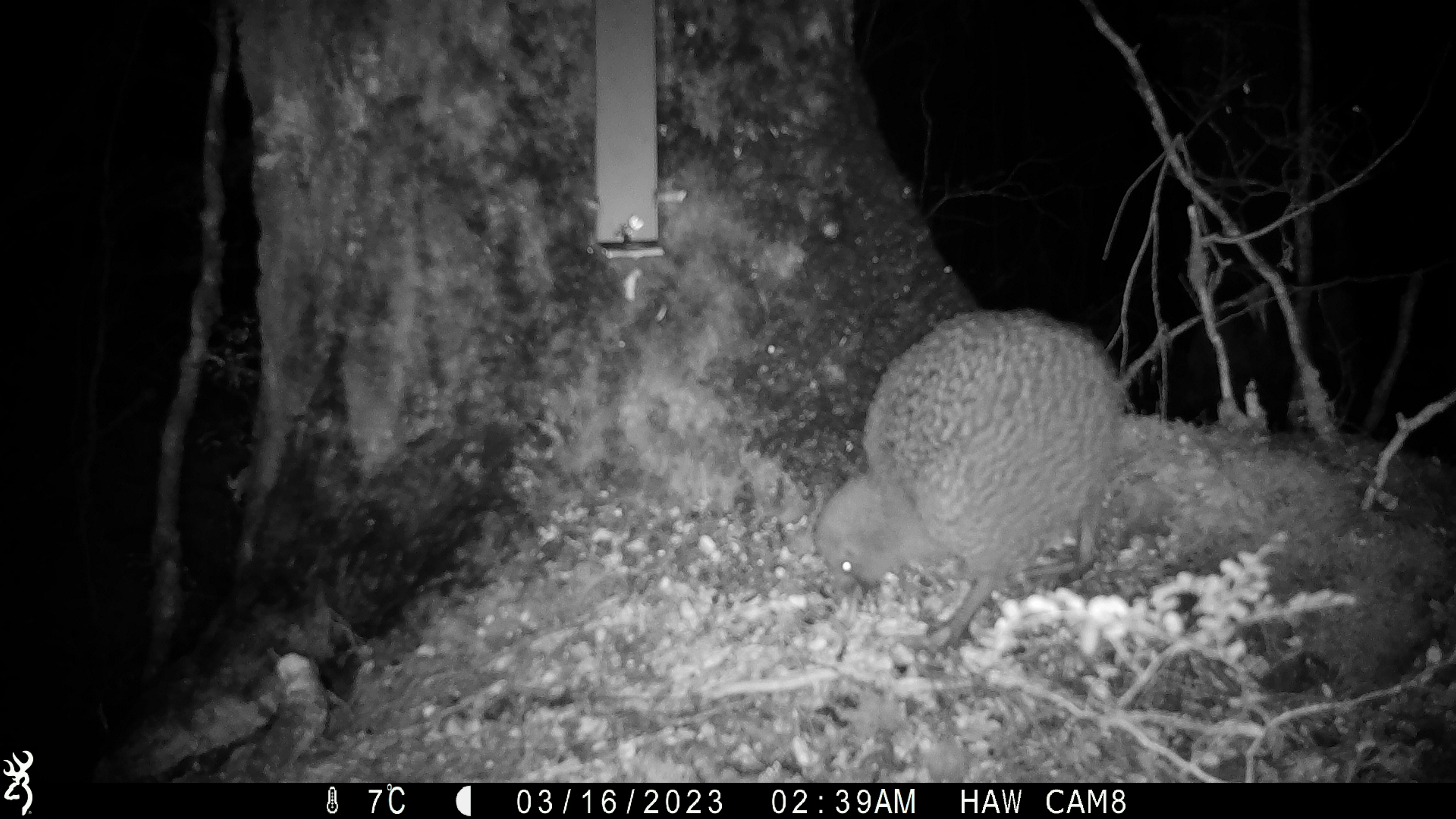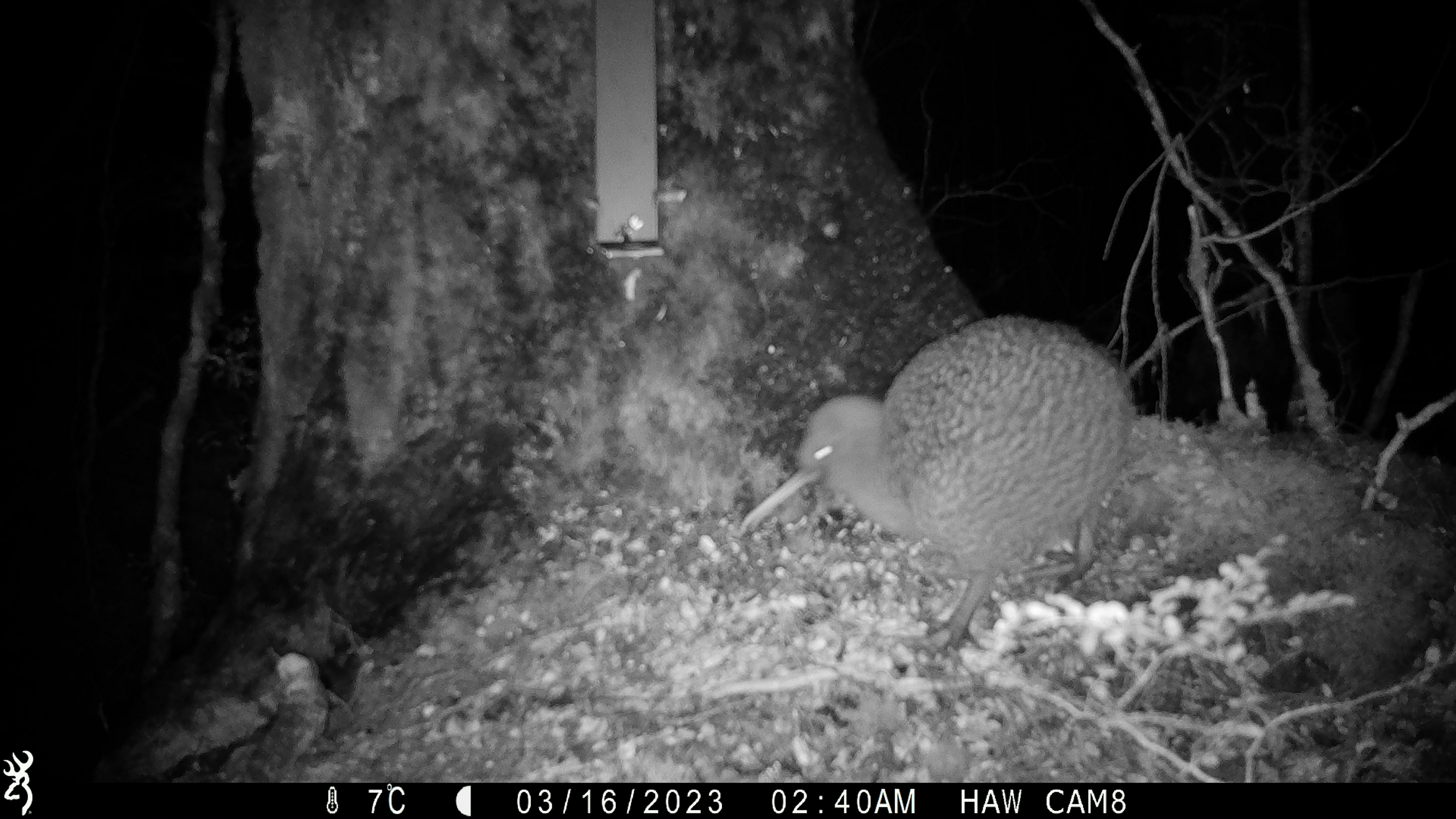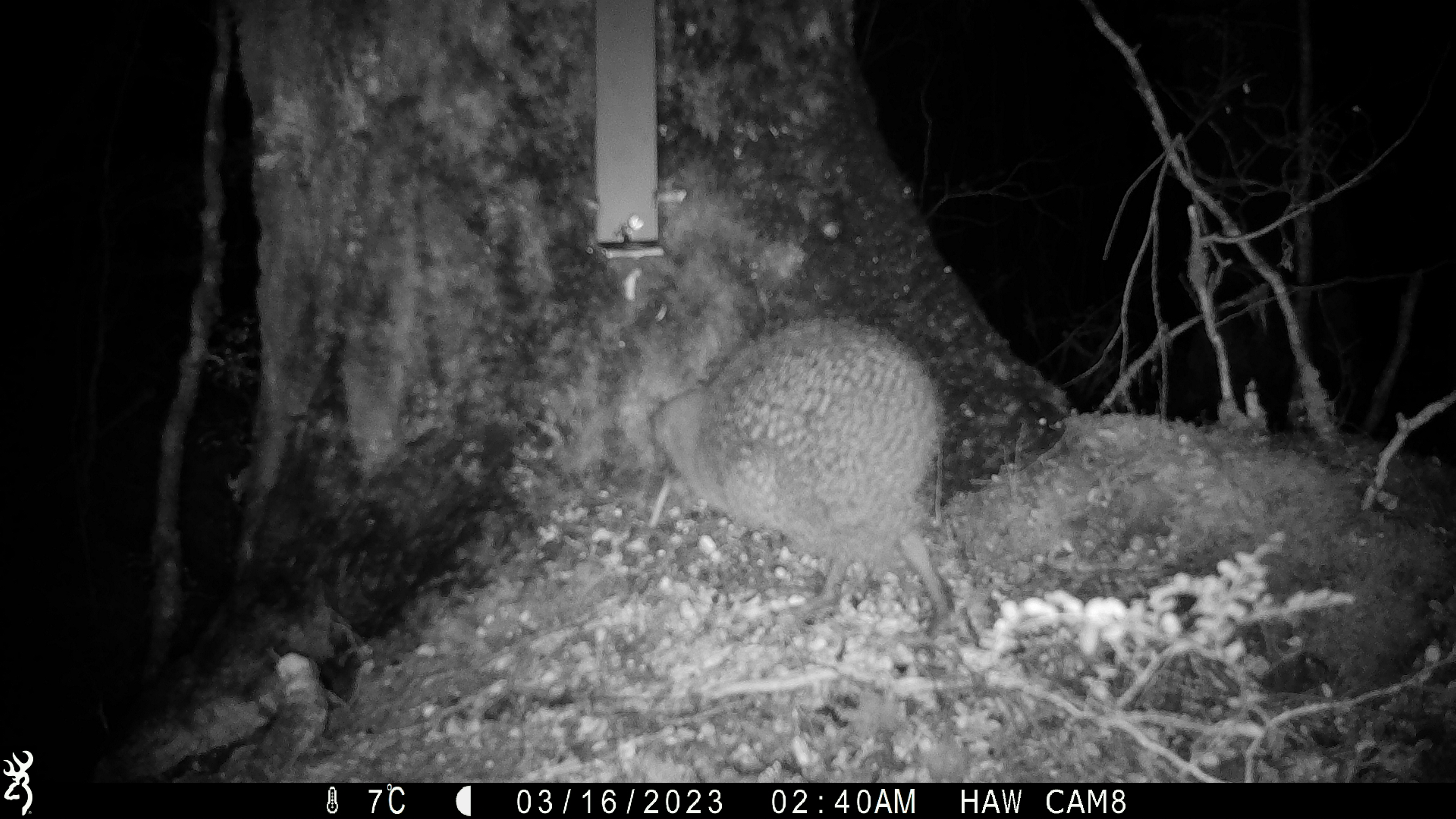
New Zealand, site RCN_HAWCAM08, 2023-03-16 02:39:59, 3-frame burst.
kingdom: Animalia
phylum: Chordata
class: Aves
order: Apterygiformes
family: Apterygidae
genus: Apteryx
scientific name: Apteryx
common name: kiwi